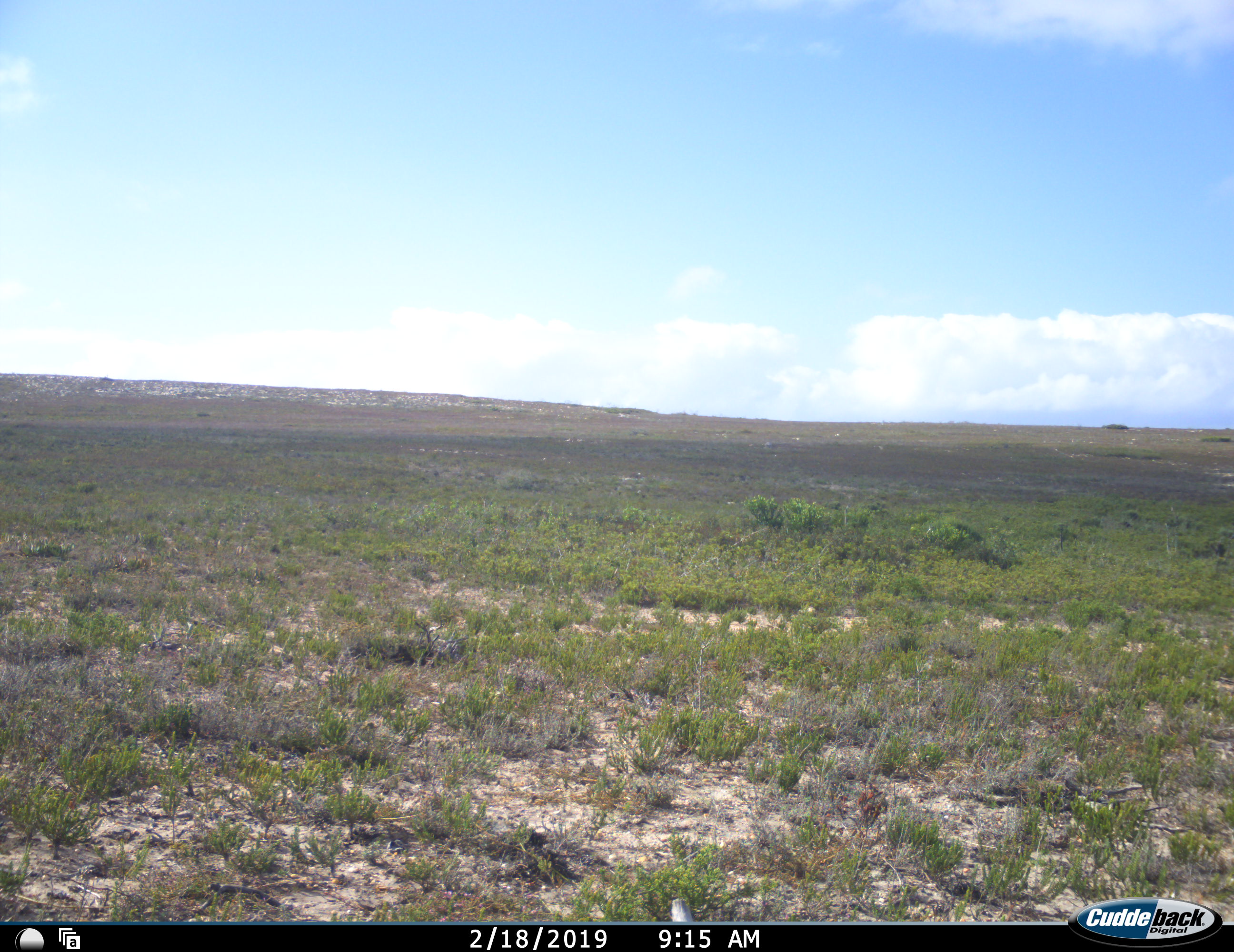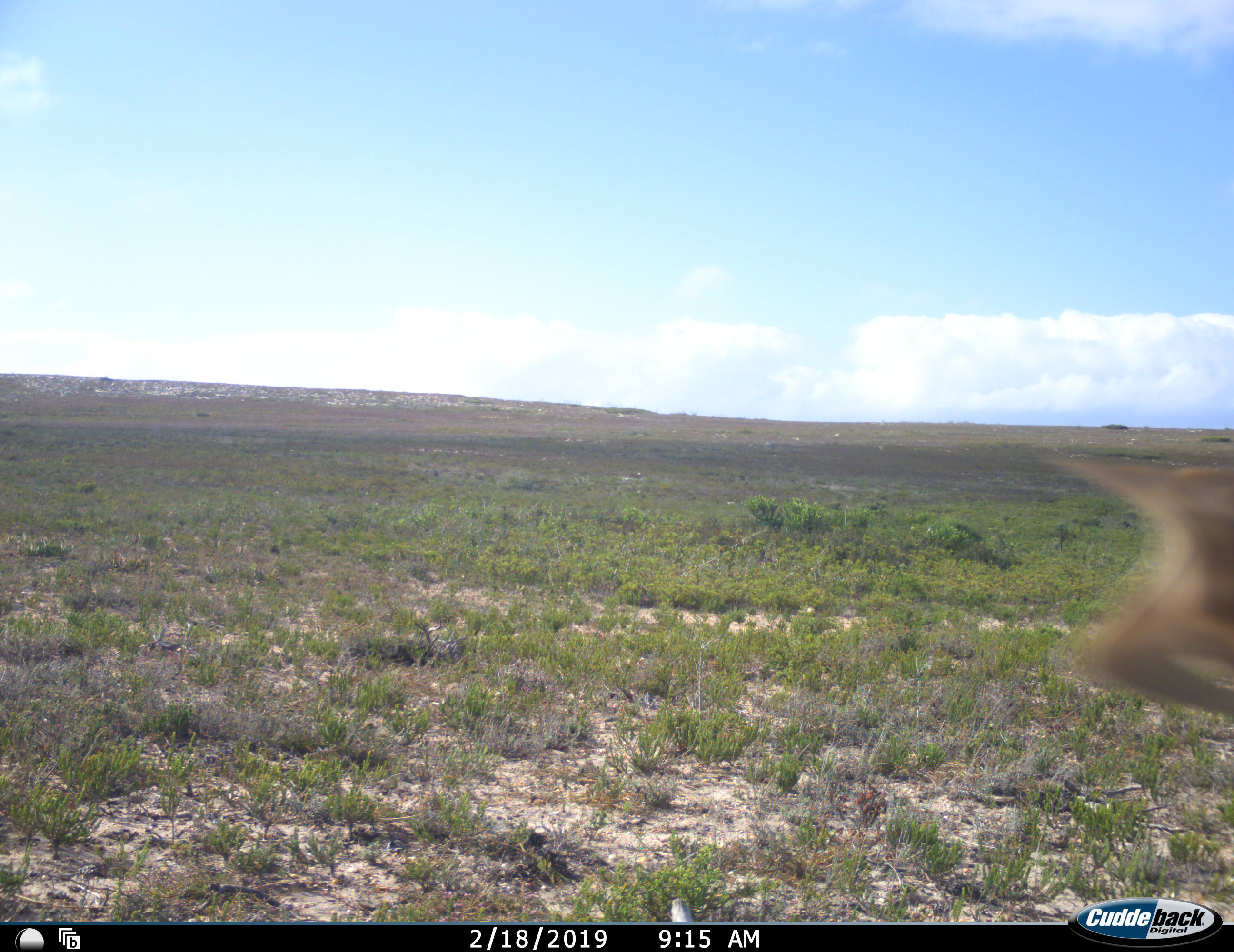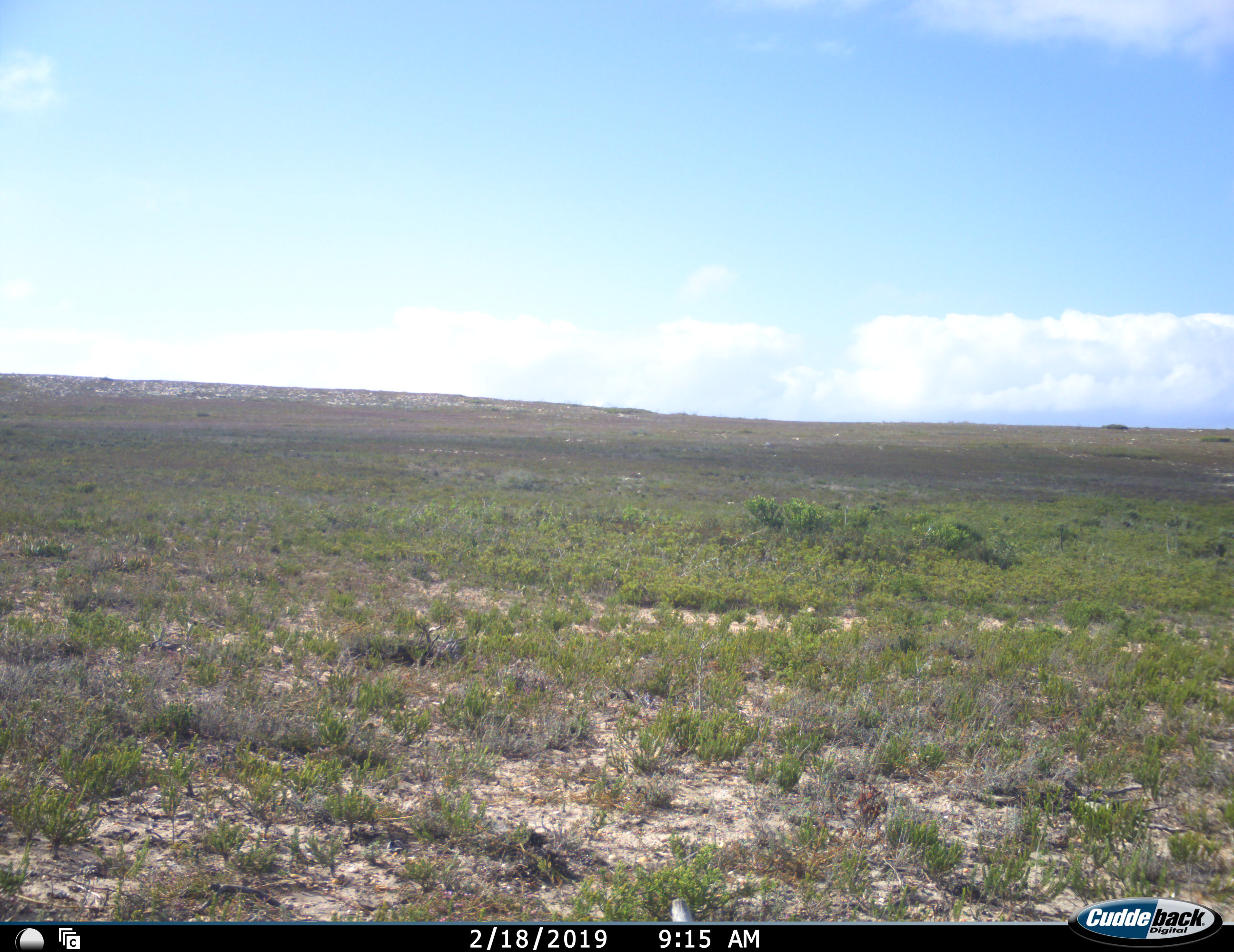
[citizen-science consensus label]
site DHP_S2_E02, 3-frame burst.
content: unidentified animal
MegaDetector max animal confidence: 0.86